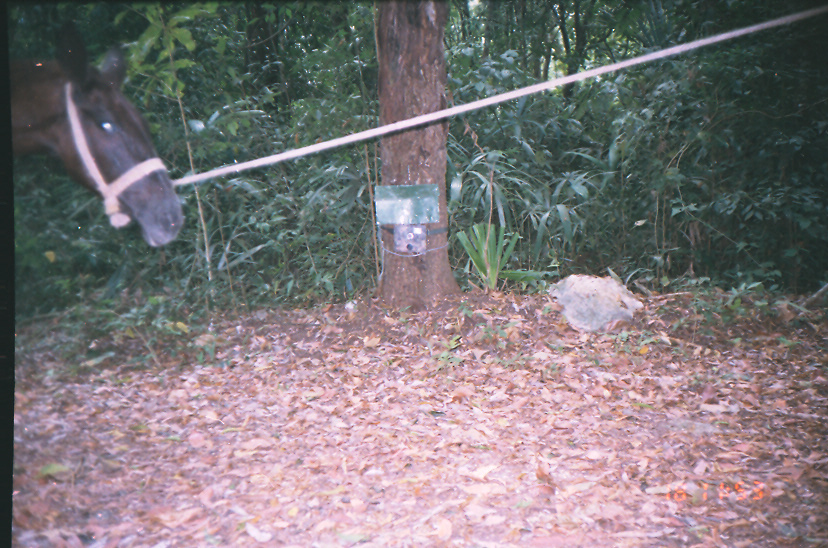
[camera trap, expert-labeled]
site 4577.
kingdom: Animalia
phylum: Chordata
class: Mammalia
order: Perissodactyla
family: Equidae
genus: Equus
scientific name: Equus ferus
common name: wild horse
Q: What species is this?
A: Equus ferus (wild horse).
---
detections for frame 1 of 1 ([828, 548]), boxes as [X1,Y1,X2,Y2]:
equus ferus: [10,19,185,248]